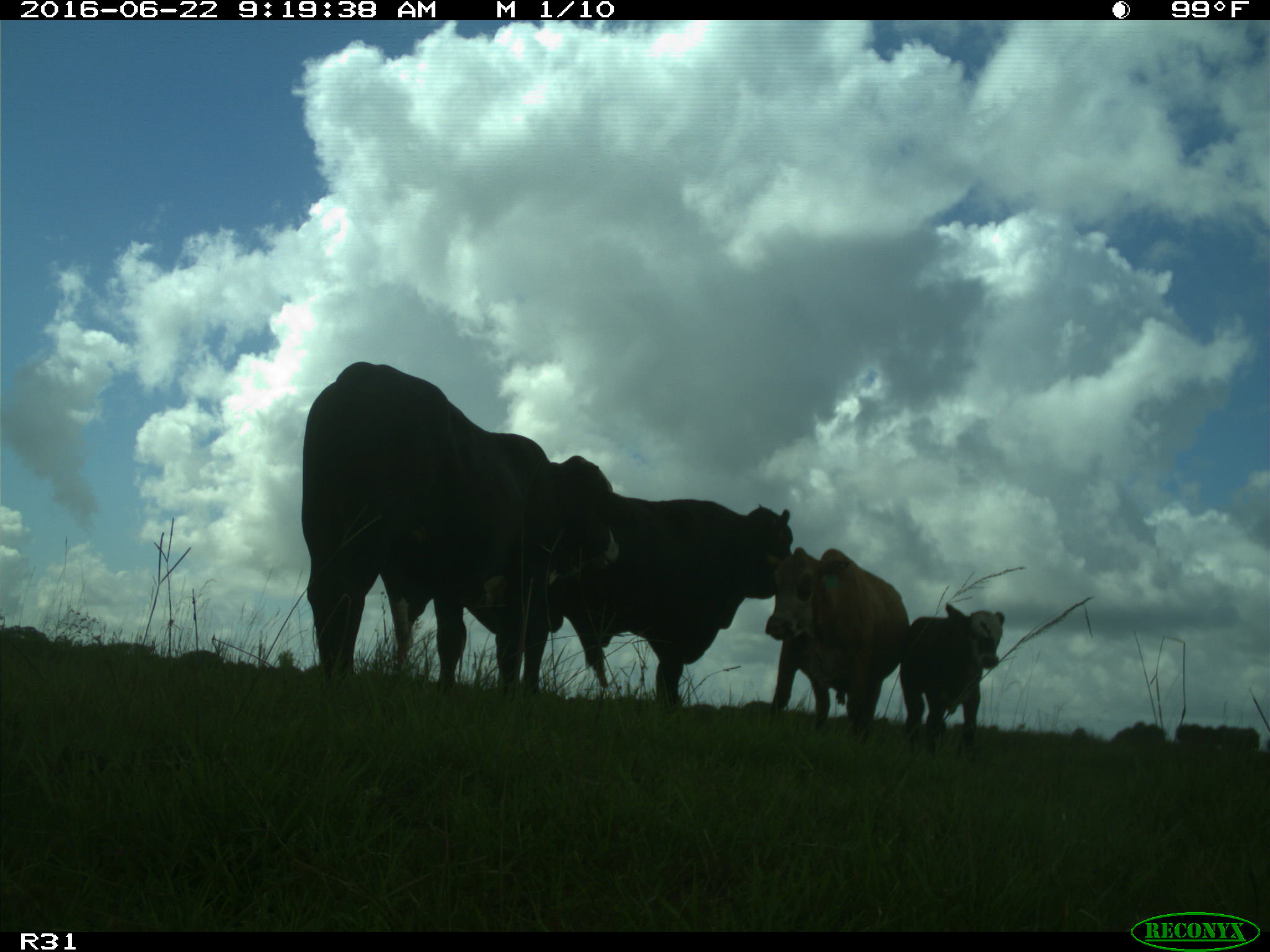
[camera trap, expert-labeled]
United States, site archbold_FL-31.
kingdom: Animalia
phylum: Chordata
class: Mammalia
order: Artiodactyla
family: Bovidae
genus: Bos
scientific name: Bos taurus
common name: domestic cow